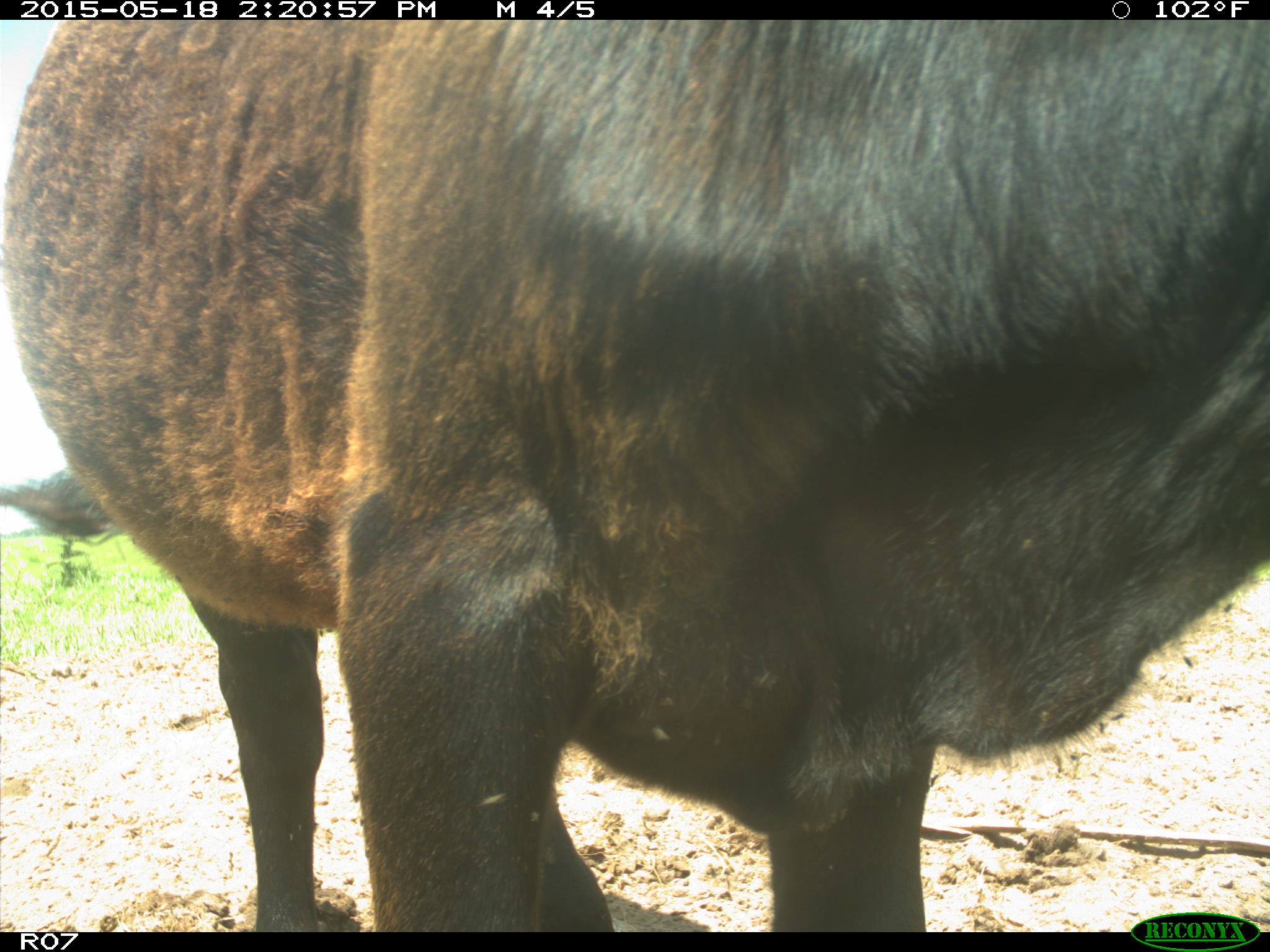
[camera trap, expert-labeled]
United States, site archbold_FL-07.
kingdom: Animalia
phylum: Chordata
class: Mammalia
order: Artiodactyla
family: Bovidae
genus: Bos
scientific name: Bos taurus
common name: domestic cow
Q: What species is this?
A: Bos taurus (domestic cow).